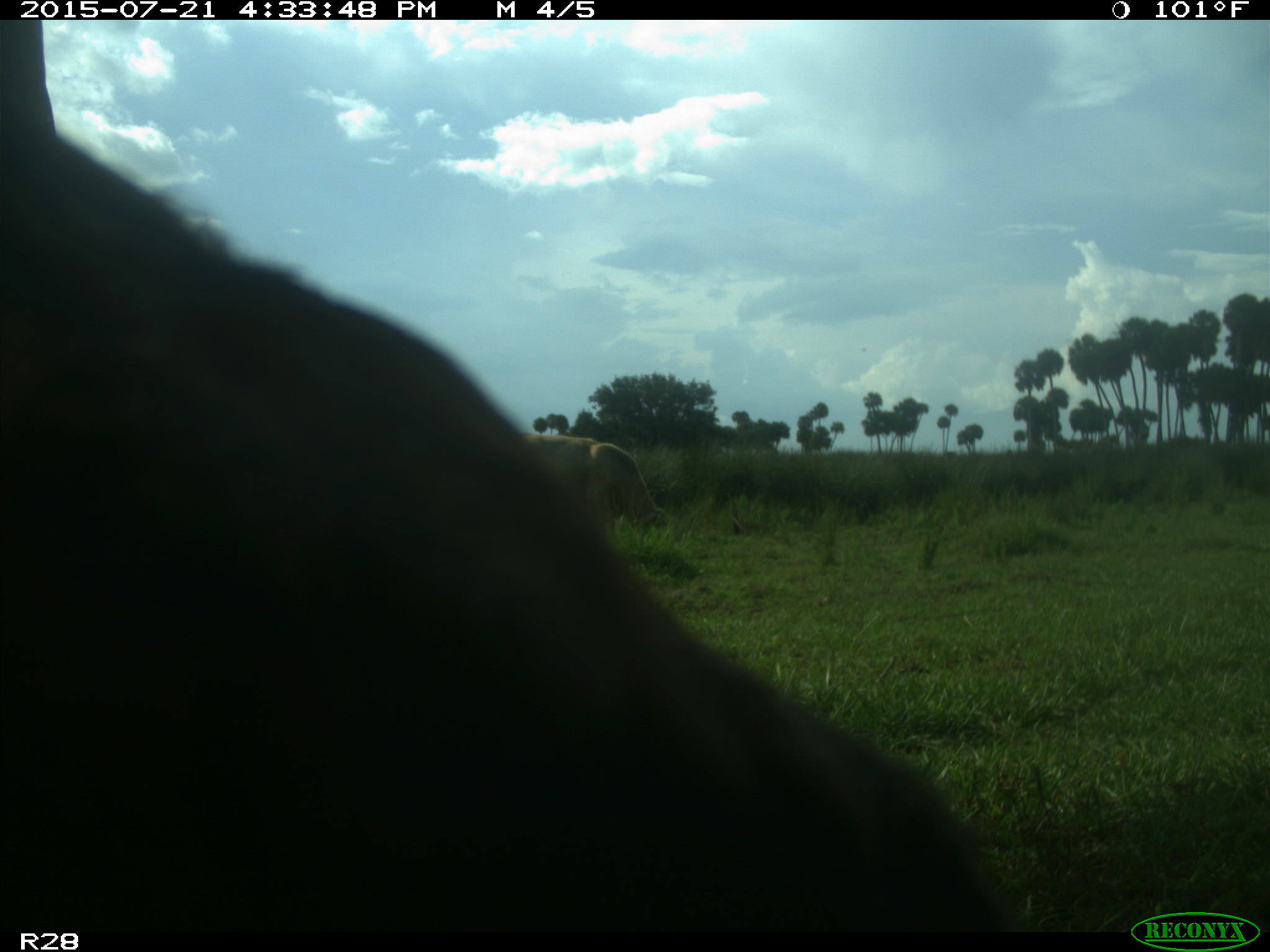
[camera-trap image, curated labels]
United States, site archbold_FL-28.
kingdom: Animalia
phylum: Chordata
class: Mammalia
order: Artiodactyla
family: Bovidae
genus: Bos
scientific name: Bos taurus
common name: domestic cow